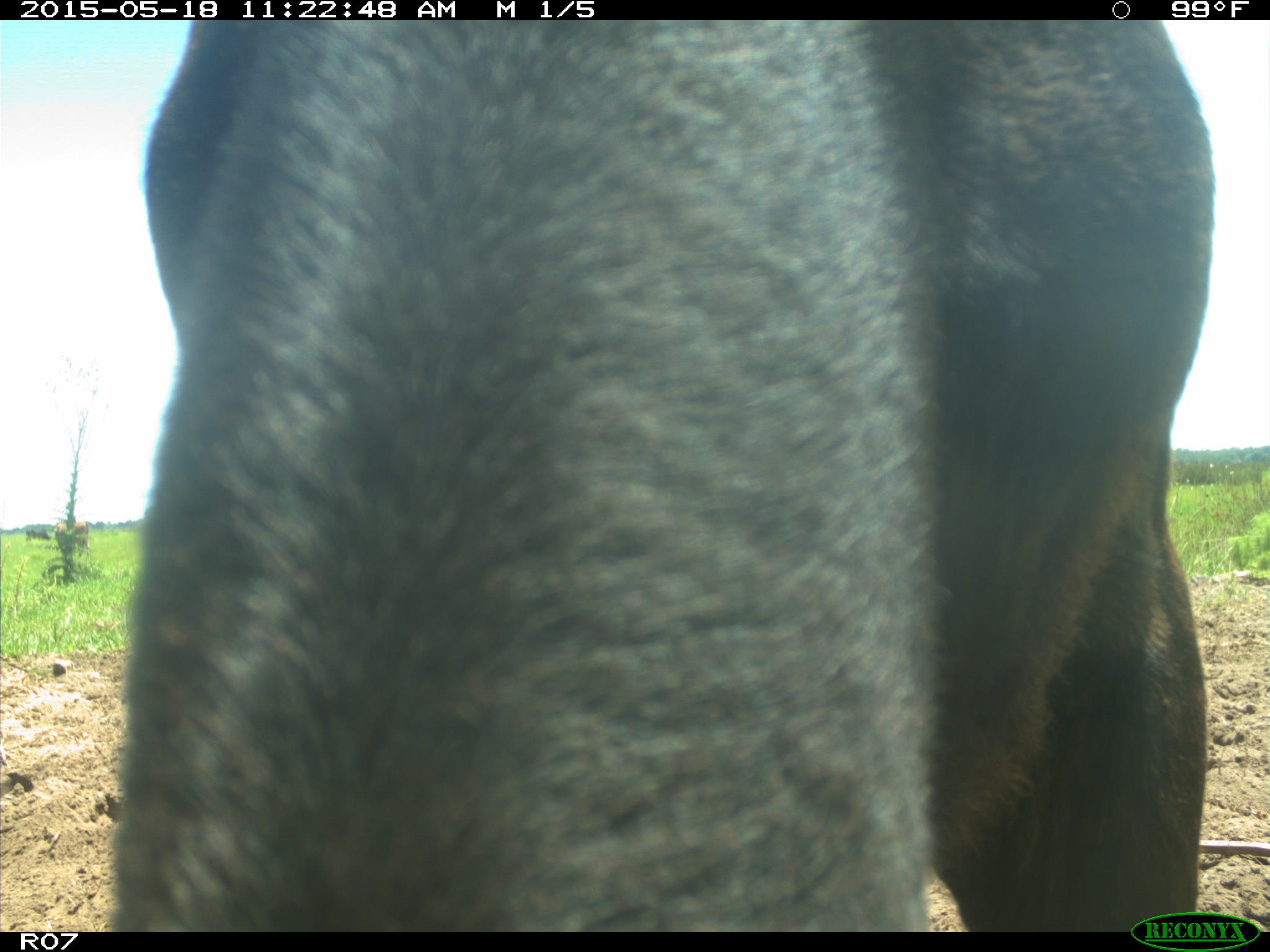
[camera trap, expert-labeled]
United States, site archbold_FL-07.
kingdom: Animalia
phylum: Chordata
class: Mammalia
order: Artiodactyla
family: Bovidae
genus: Bos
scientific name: Bos taurus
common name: domestic cow